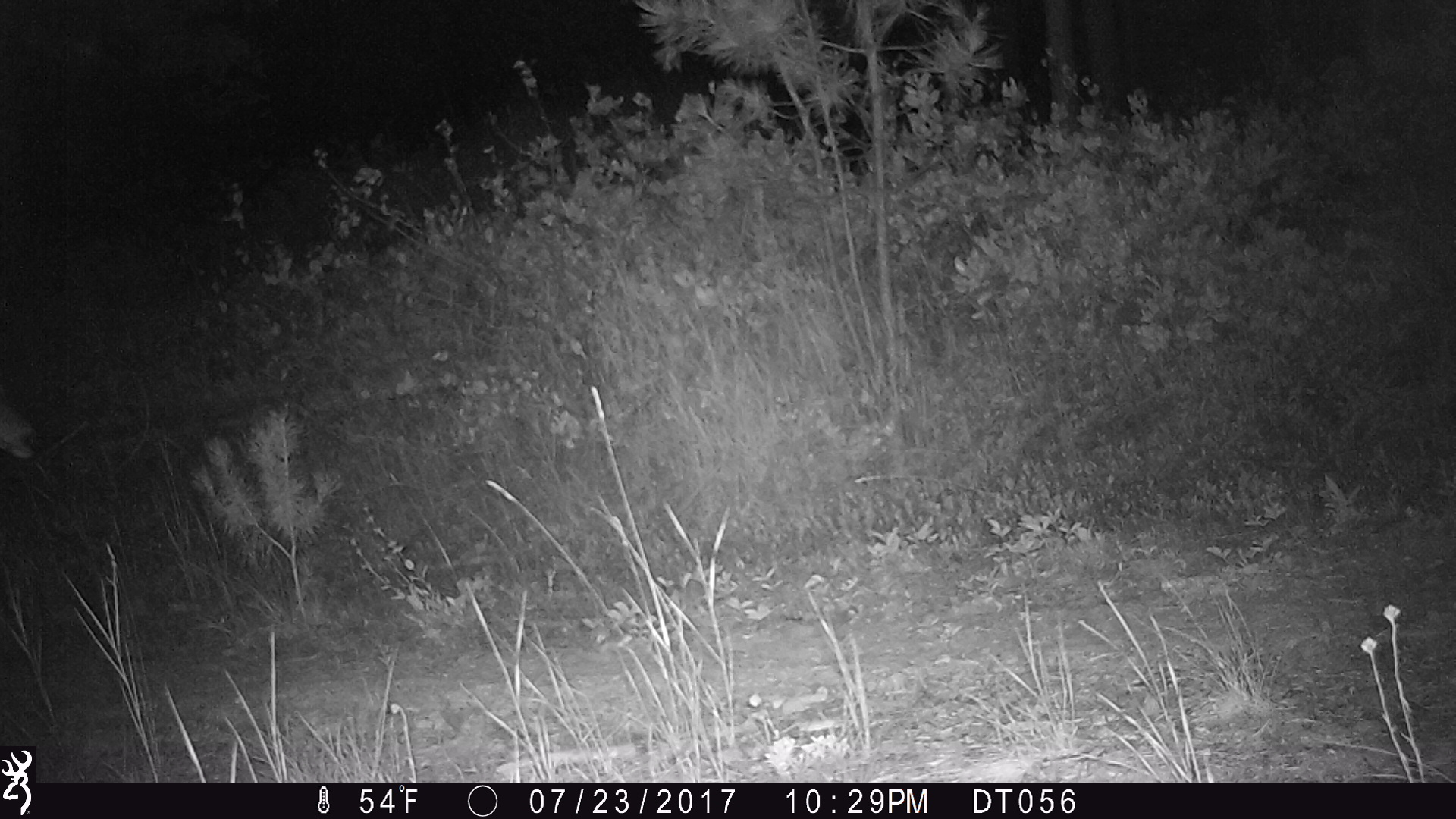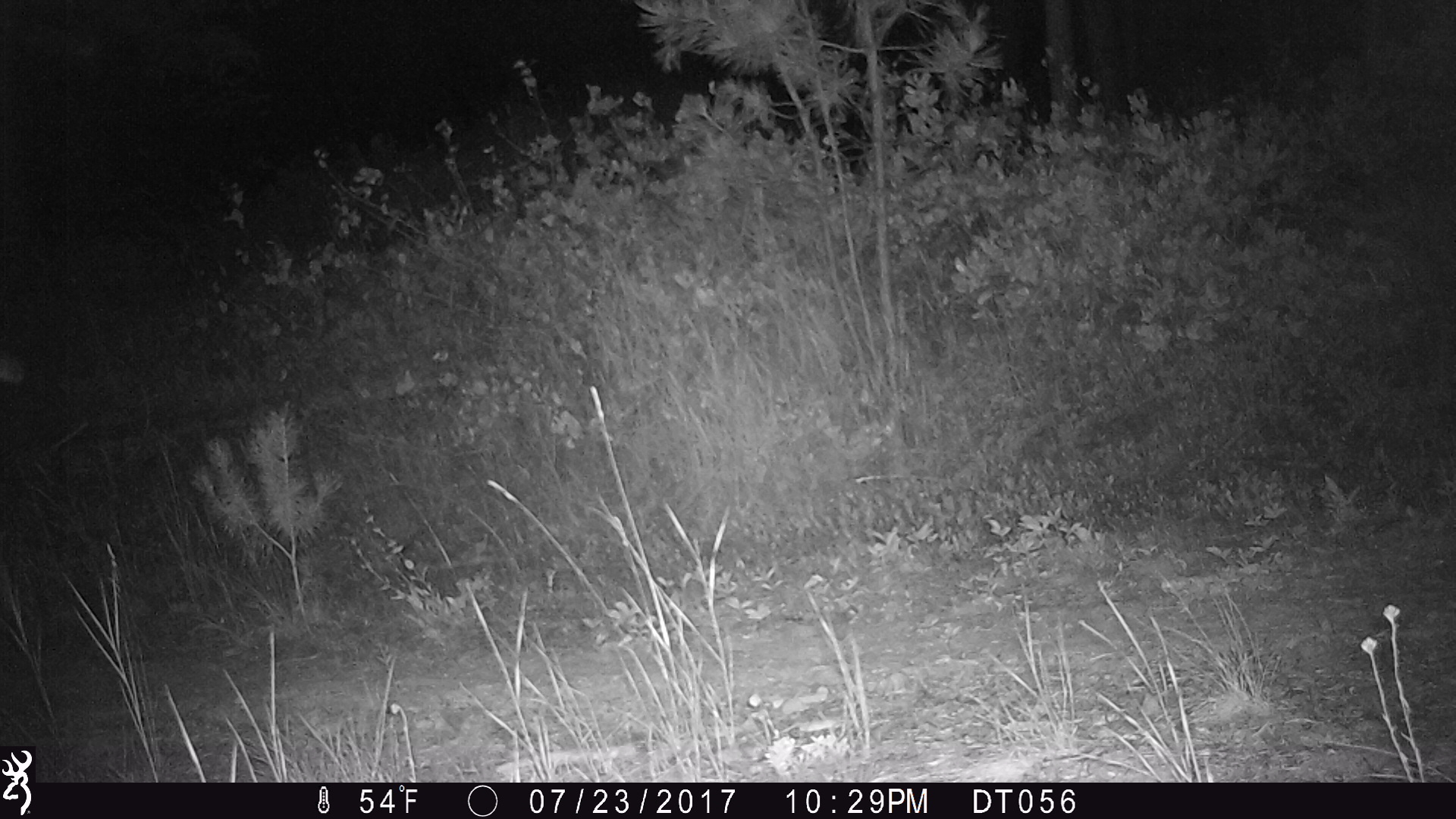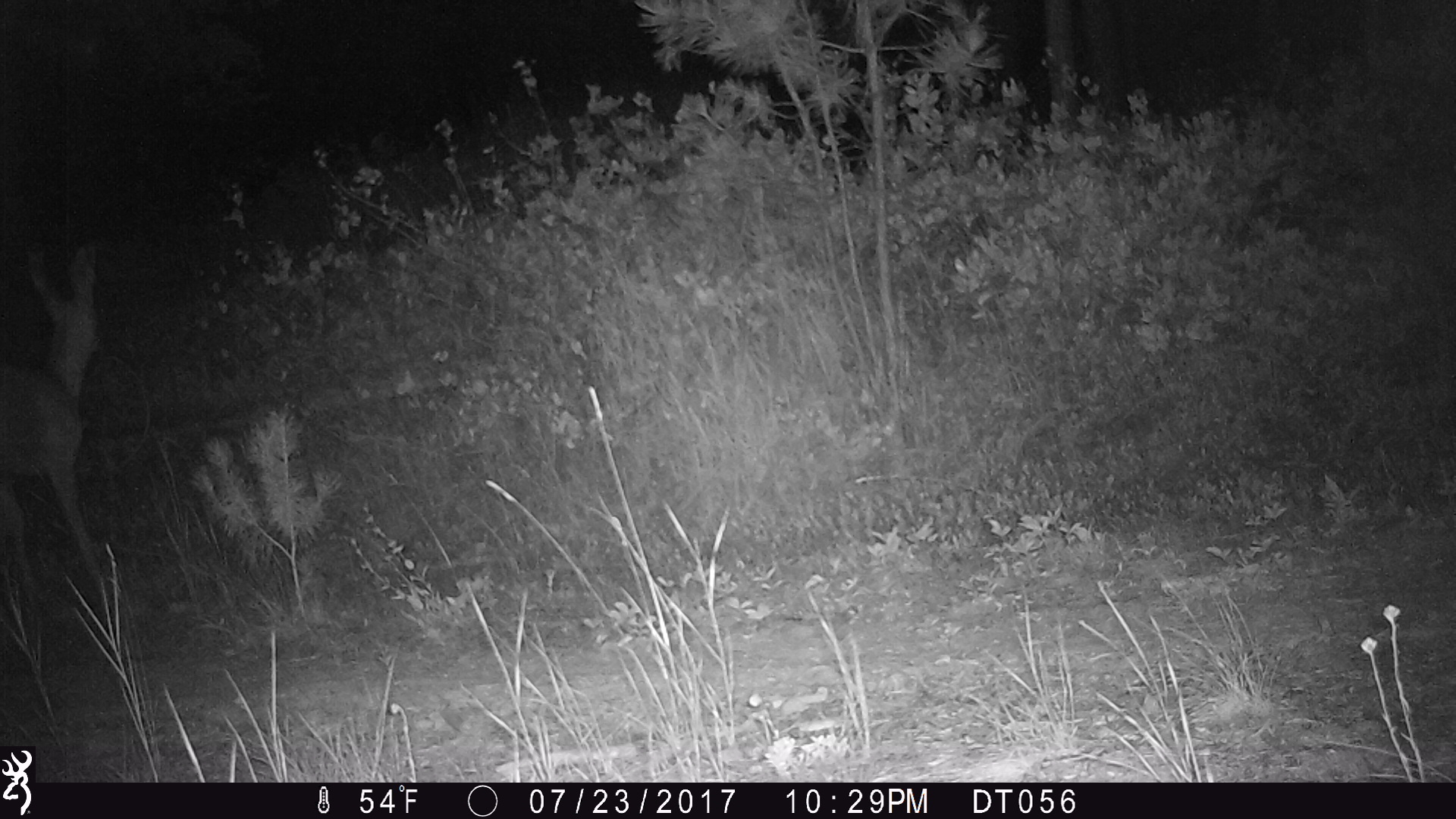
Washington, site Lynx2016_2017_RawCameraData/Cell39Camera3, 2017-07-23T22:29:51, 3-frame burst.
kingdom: Animalia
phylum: Chordata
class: Mammalia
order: Artiodactyla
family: Cervidae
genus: Odocoileus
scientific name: Odocoileus hemionus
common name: mule deer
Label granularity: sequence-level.